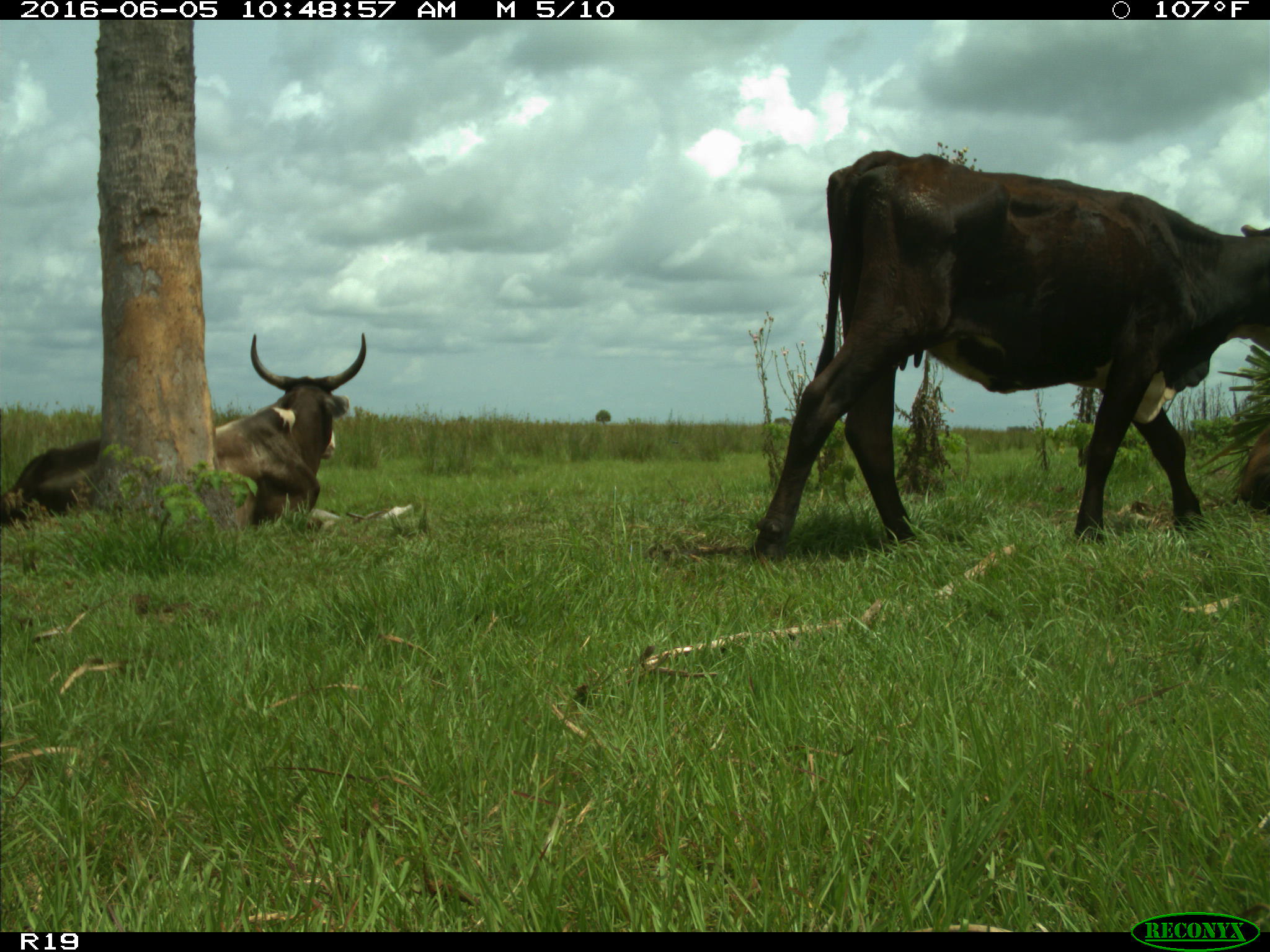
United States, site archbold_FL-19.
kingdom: Animalia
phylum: Chordata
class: Mammalia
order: Artiodactyla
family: Bovidae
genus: Bos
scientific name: Bos taurus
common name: domestic cow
Bos taurus (domestic cow).